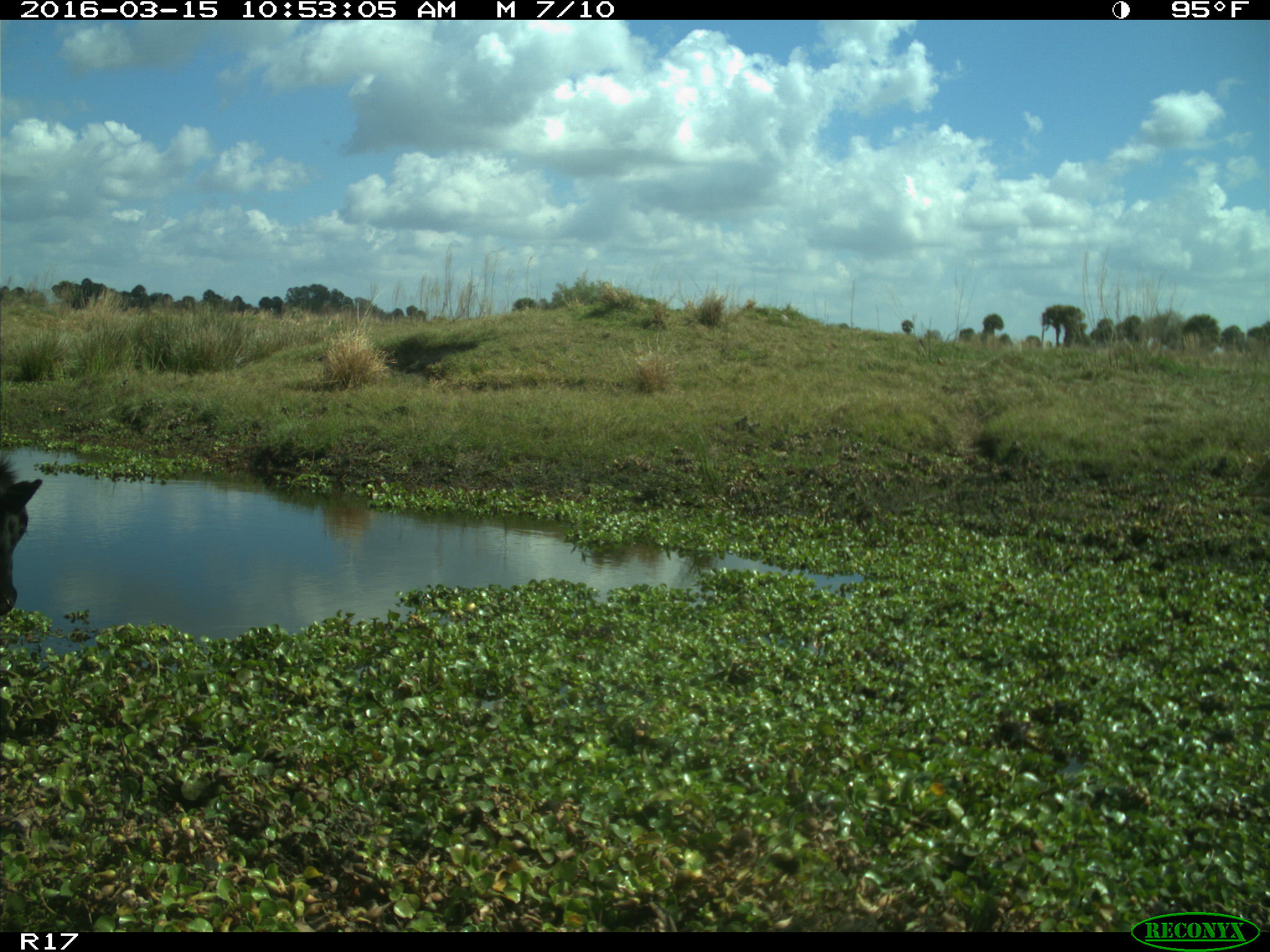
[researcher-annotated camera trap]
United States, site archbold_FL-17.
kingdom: Animalia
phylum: Chordata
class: Mammalia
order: Artiodactyla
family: Bovidae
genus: Bos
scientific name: Bos taurus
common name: domestic cow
Bos taurus (domestic cow).